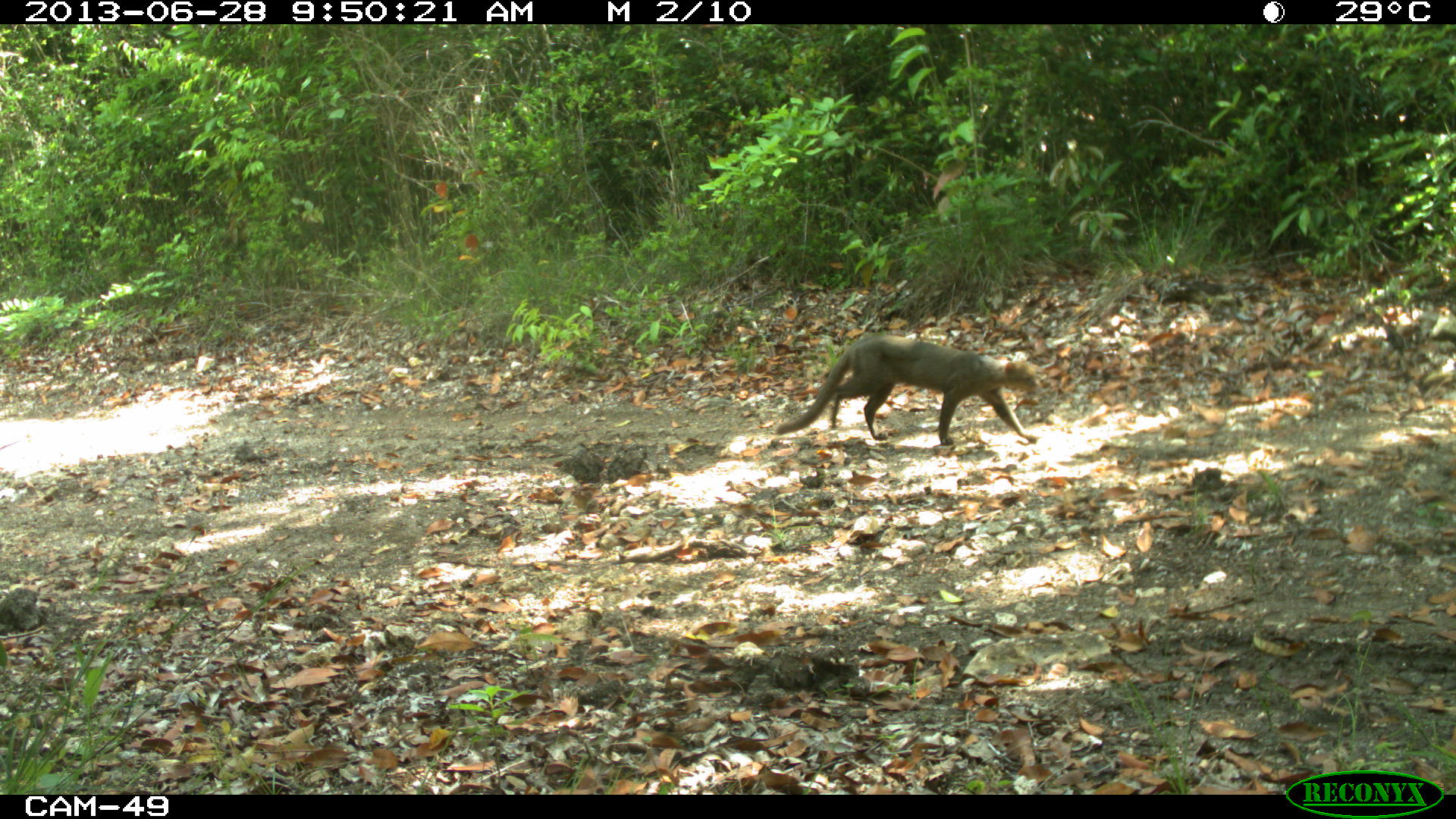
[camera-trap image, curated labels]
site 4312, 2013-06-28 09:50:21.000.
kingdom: Animalia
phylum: Chordata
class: Mammalia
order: Carnivora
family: Felidae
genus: Herpailurus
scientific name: Herpailurus yagouaroundi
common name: jaguarundi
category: puma yagoroundi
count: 1